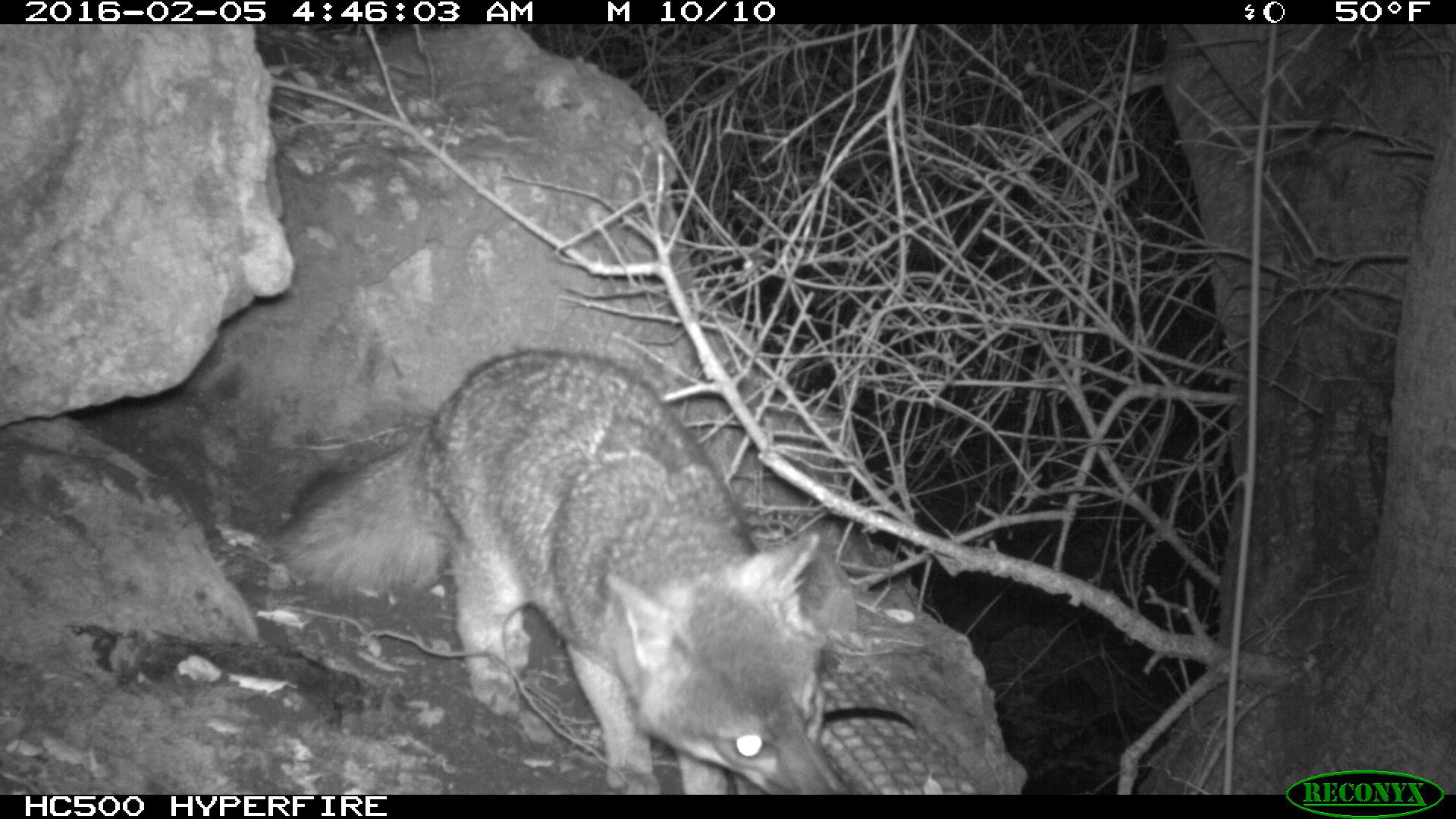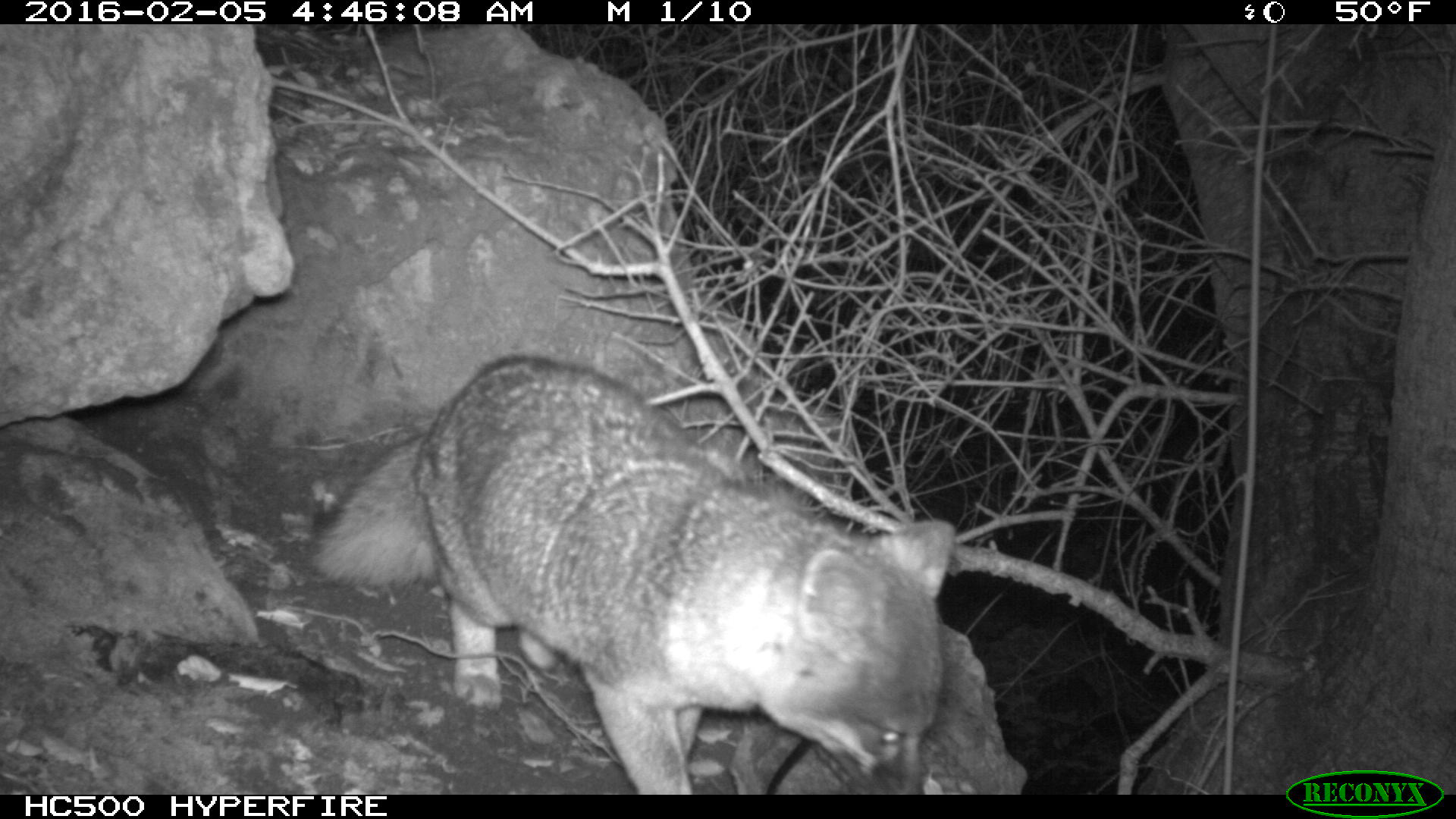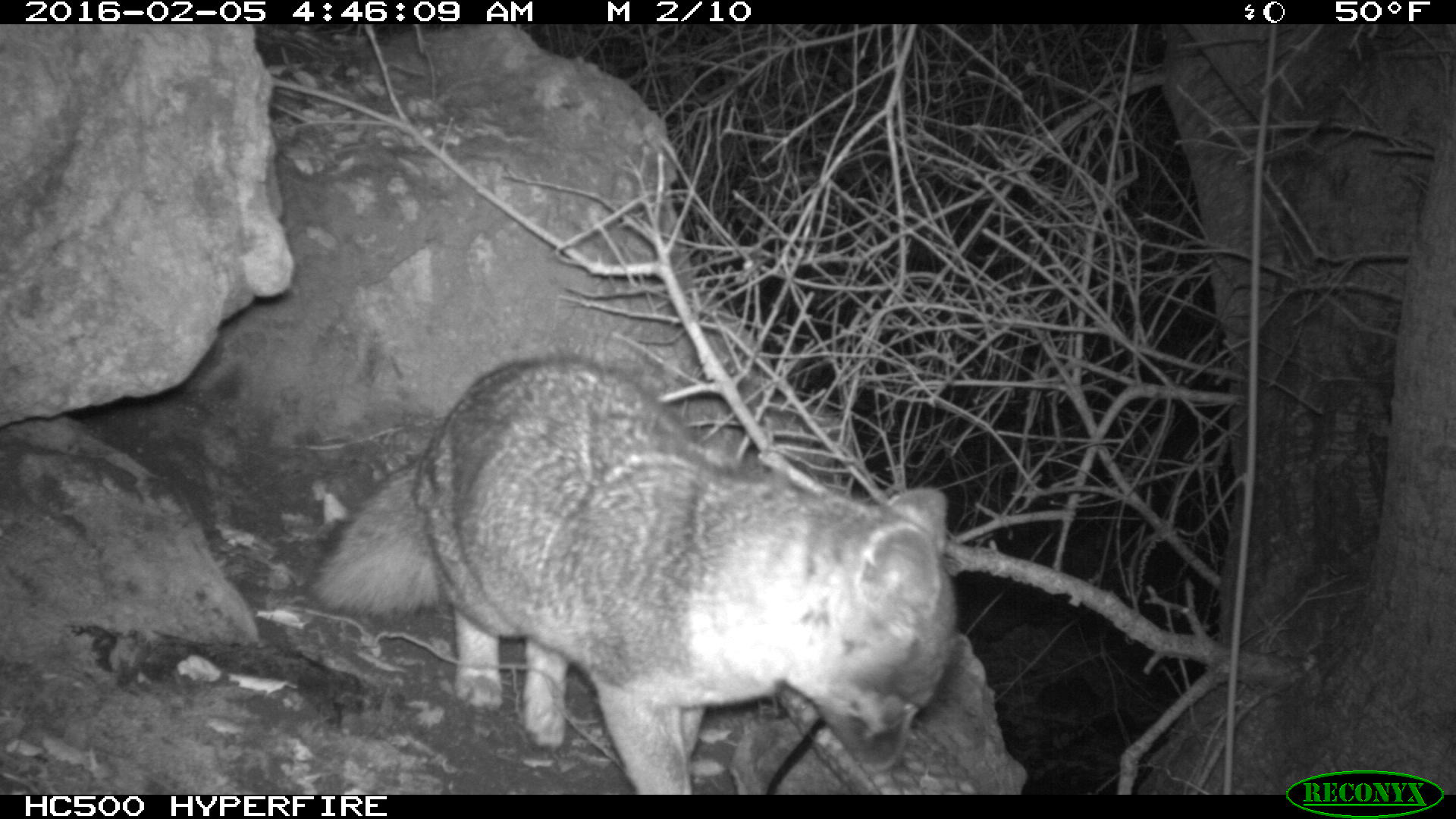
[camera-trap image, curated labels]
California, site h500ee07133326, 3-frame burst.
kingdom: Animalia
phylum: Chordata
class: Mammalia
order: Carnivora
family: Canidae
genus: Urocyon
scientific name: Urocyon littoralis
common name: island fox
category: fox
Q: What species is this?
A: Fox (island fox) (Urocyon littoralis).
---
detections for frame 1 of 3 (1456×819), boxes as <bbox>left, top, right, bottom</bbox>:
fox: <bbox>271, 347, 851, 793</bbox>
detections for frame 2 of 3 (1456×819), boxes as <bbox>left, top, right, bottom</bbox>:
fox: <bbox>307, 358, 953, 794</bbox>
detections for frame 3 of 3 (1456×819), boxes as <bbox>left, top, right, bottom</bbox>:
fox: <bbox>303, 350, 959, 793</bbox>